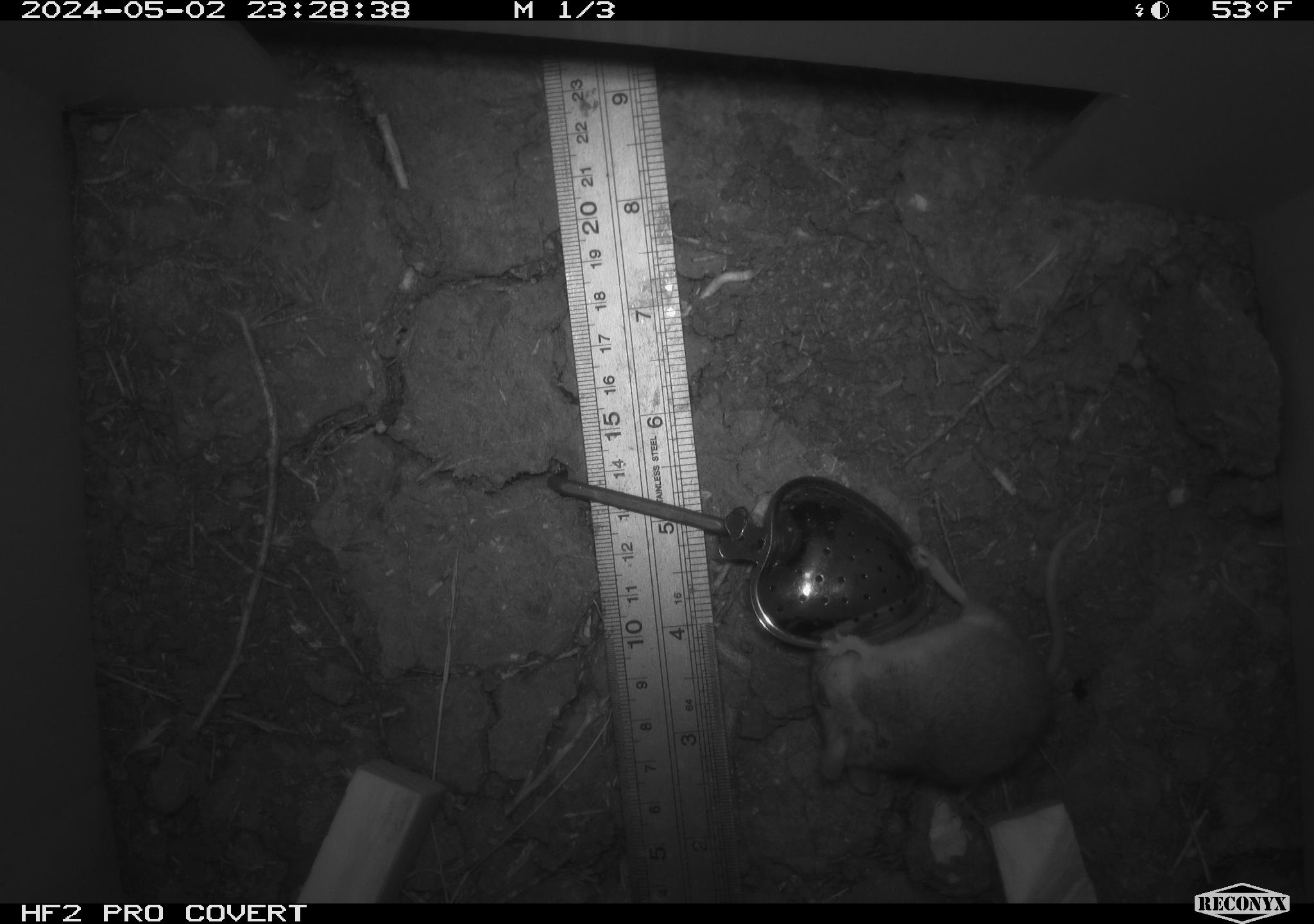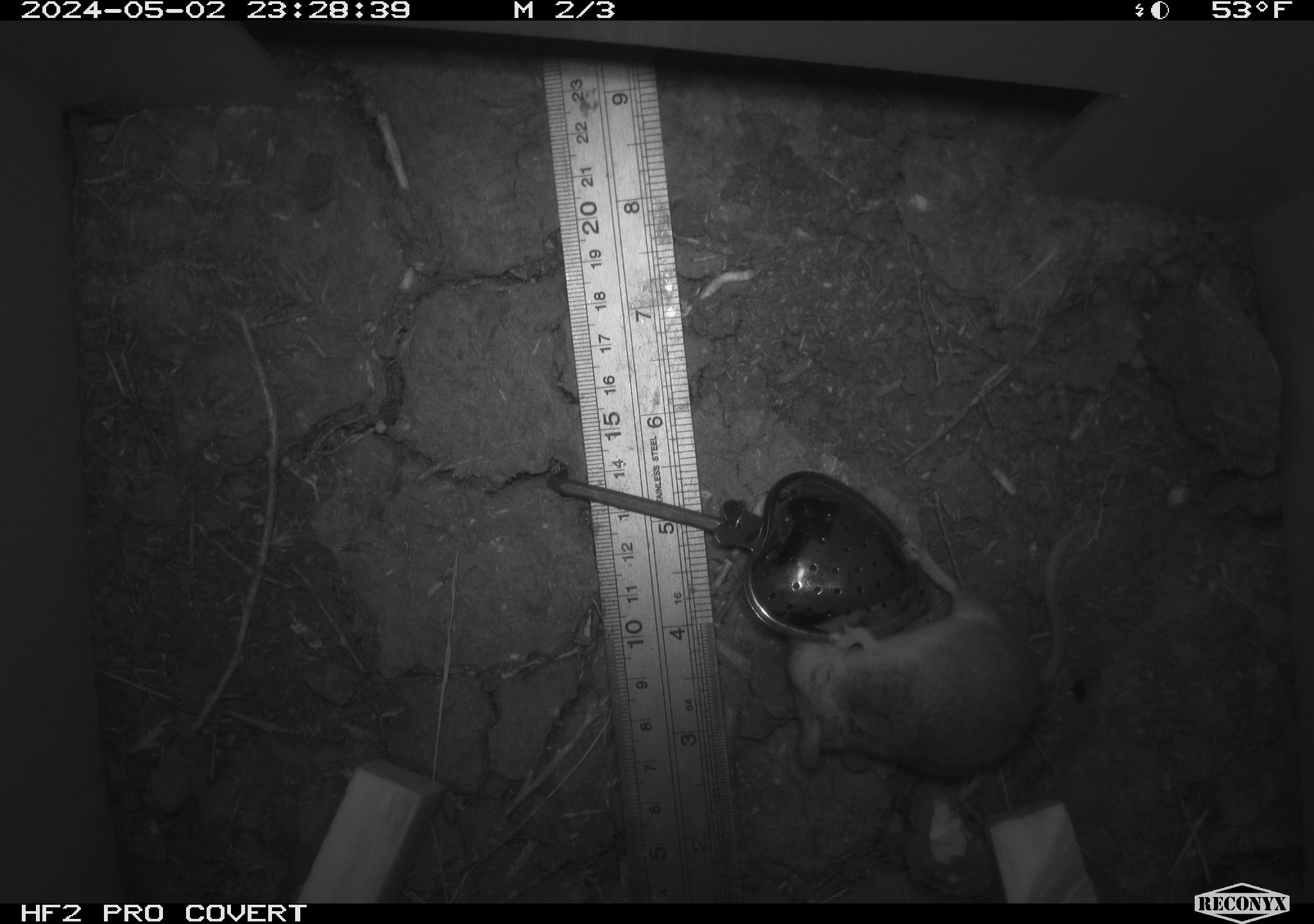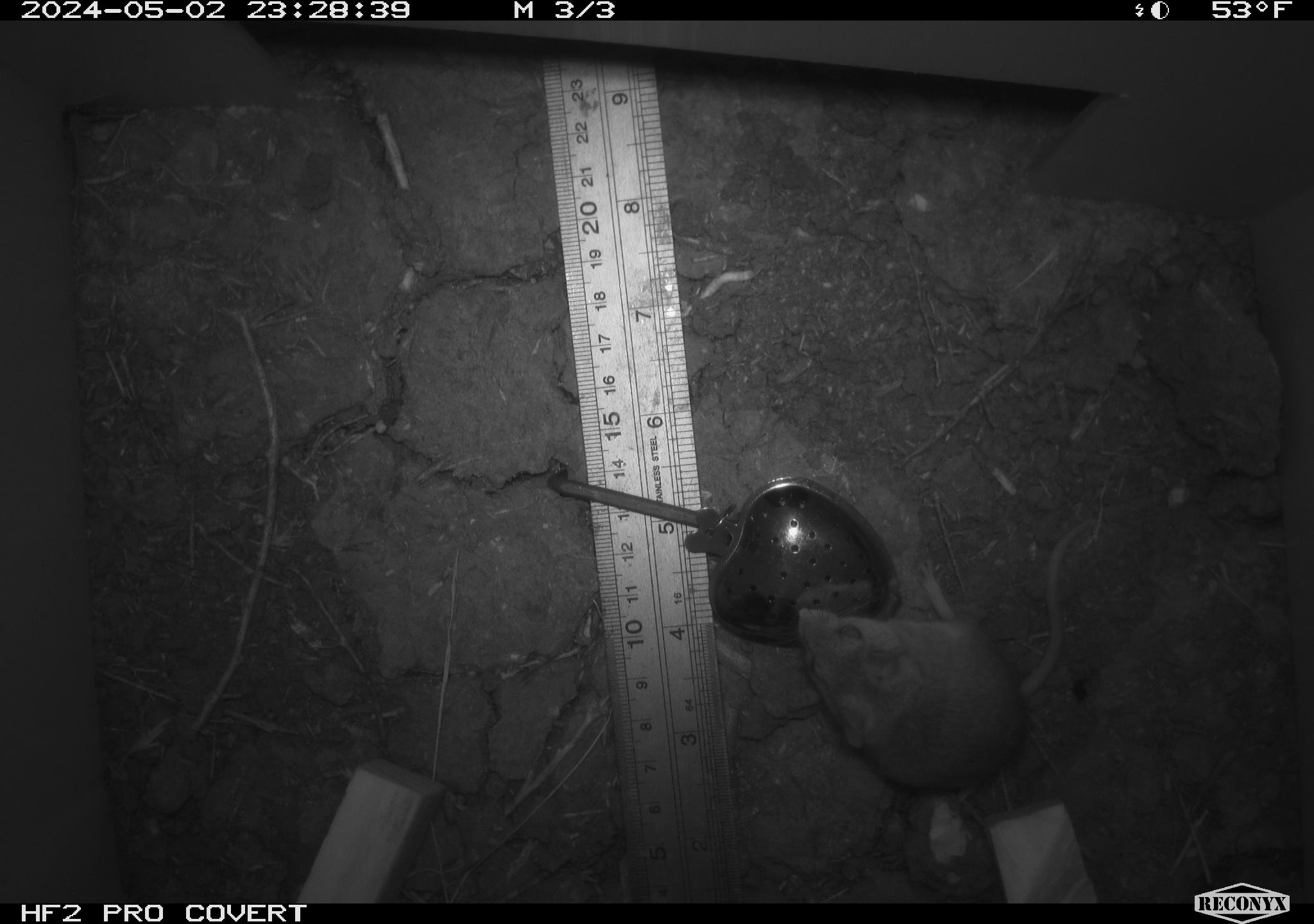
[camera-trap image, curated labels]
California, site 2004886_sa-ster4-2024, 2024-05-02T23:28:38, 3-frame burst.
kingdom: Animalia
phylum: Chordata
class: Mammalia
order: Rodentia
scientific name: Rodentia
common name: mouse species